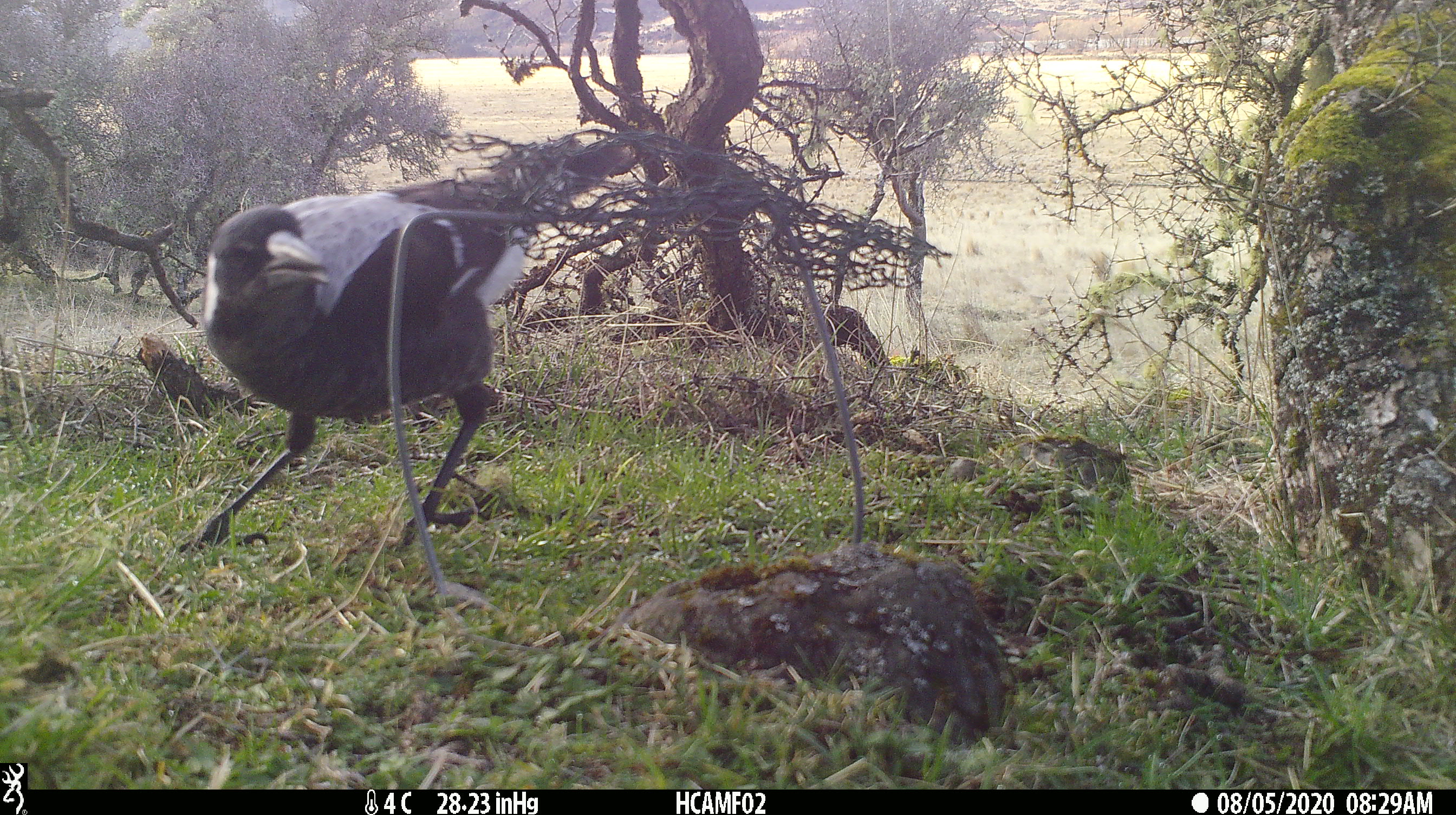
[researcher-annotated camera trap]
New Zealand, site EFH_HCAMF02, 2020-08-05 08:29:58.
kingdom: Animalia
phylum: Chordata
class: Aves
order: Passeriformes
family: Artamidae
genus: Gymnorhina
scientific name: Gymnorhina tibicen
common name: australian magpie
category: magpie